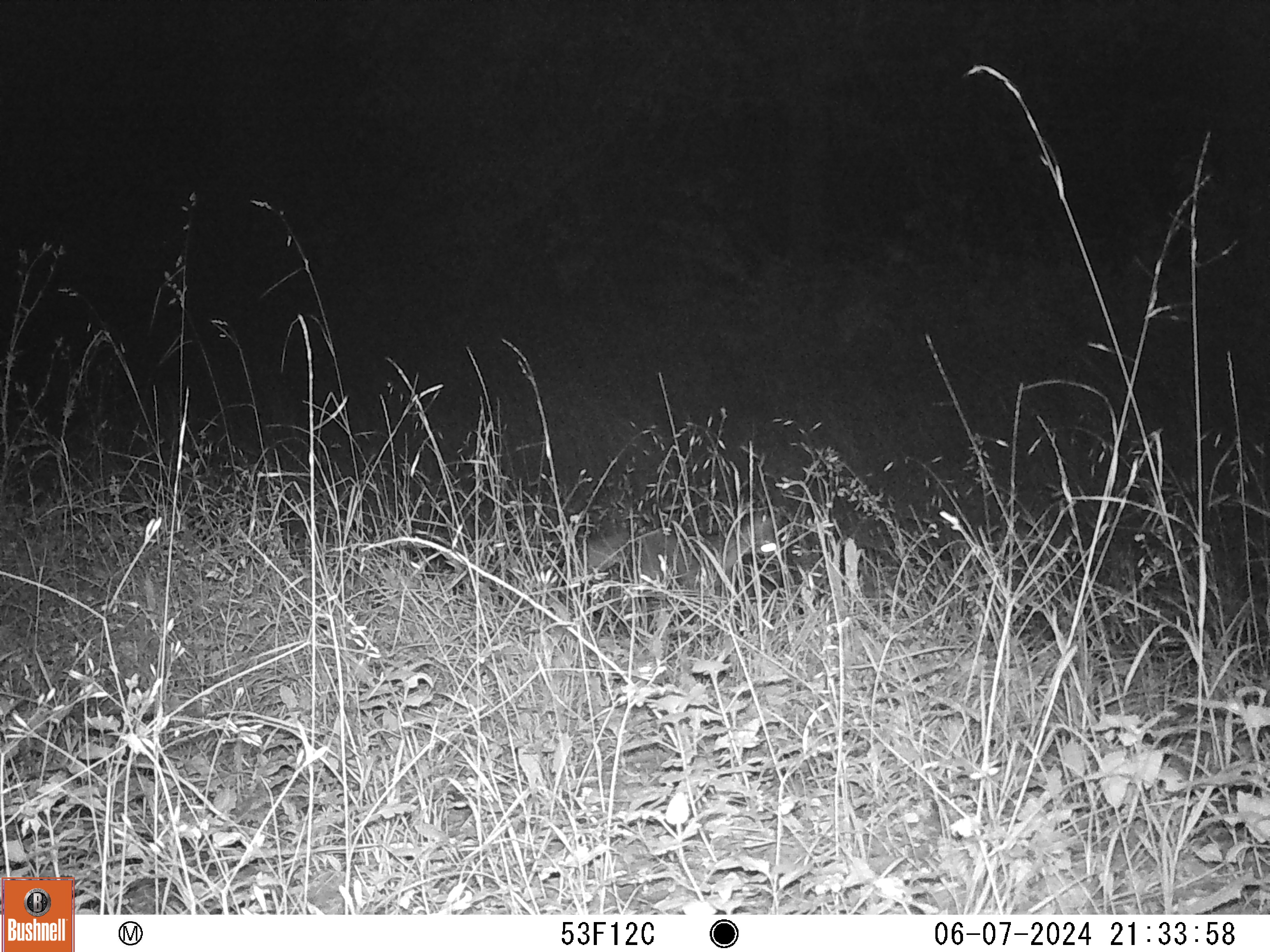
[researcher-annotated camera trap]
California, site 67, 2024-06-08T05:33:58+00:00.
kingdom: Animalia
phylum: Chordata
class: Mammalia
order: Carnivora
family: Canidae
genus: Urocyon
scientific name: Urocyon cinereoargenteus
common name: gray fox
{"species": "gray fox (Urocyon cinereoargenteus)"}